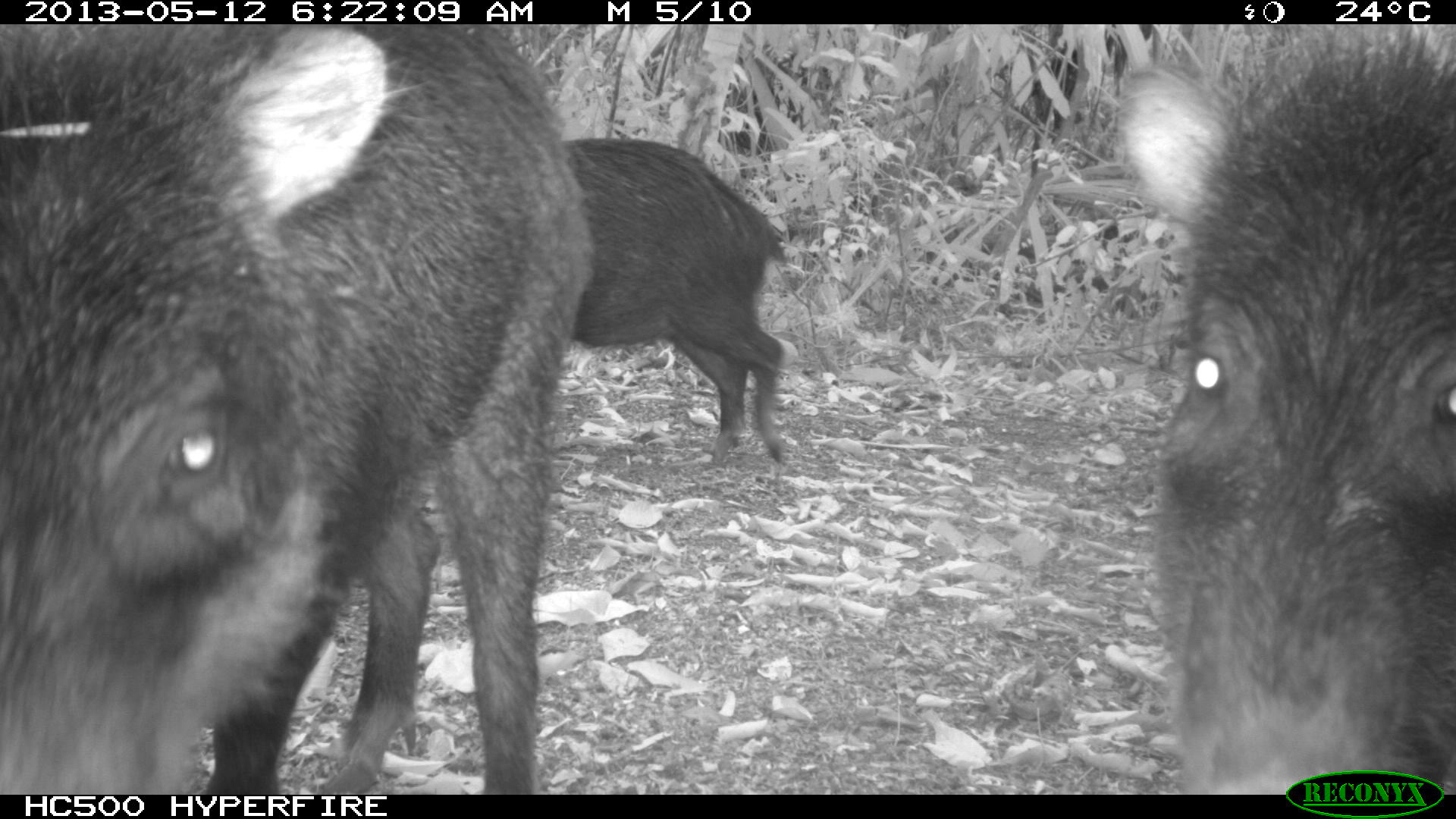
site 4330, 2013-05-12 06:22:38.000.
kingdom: Animalia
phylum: Chordata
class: Mammalia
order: Artiodactyla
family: Tayassuidae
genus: Tayassu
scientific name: Tayassu pecari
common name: white-lipped peccary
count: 5